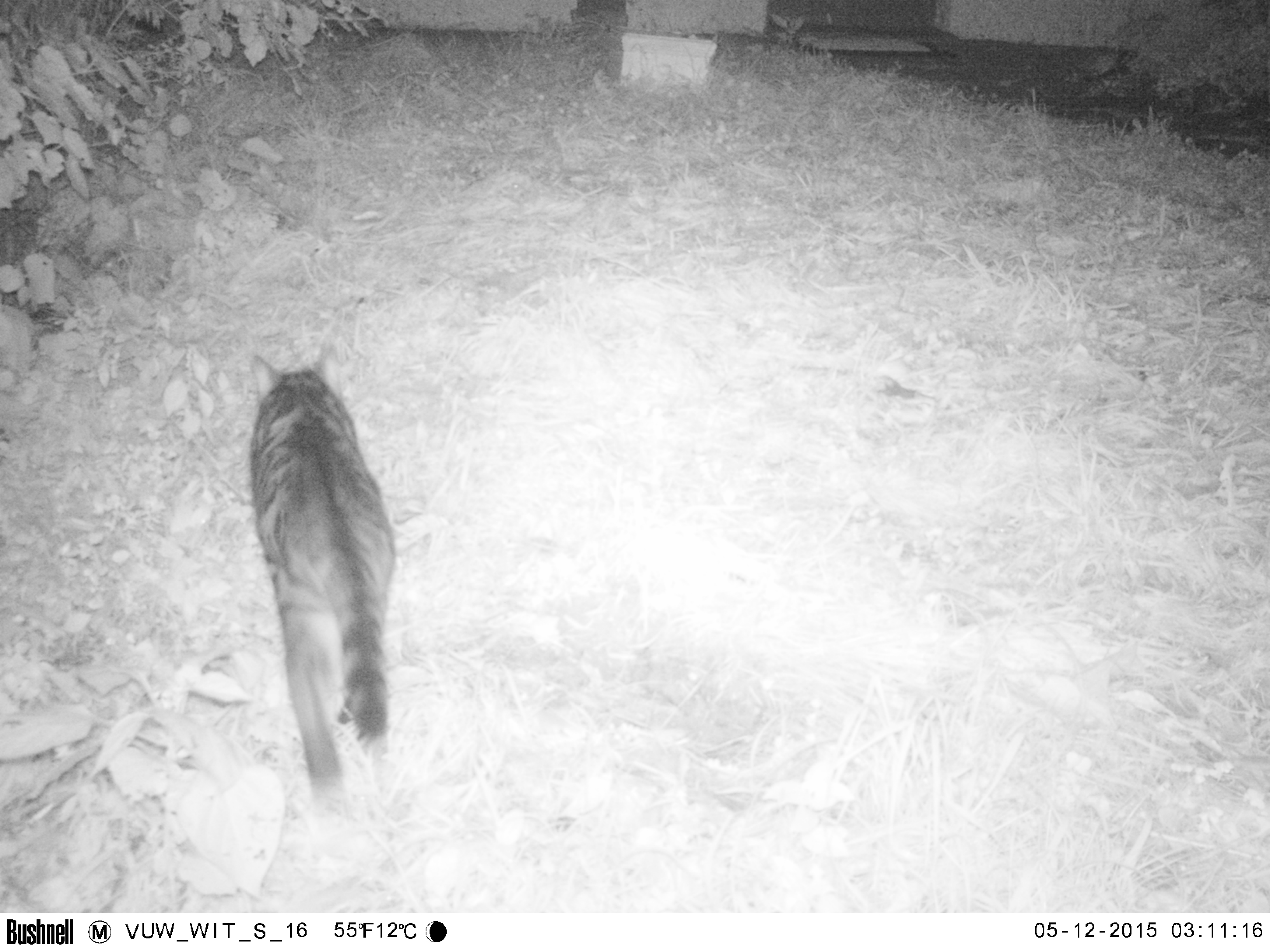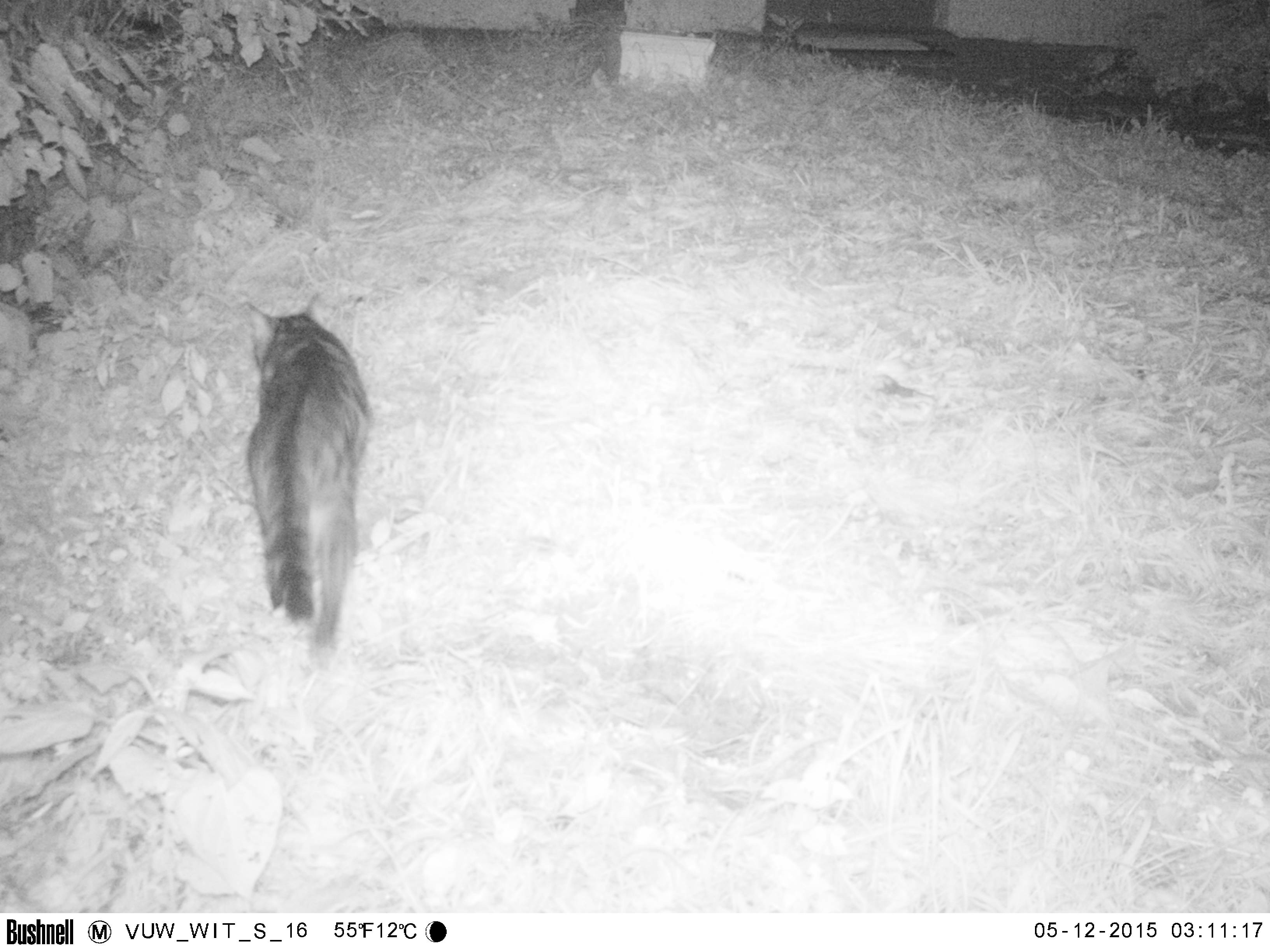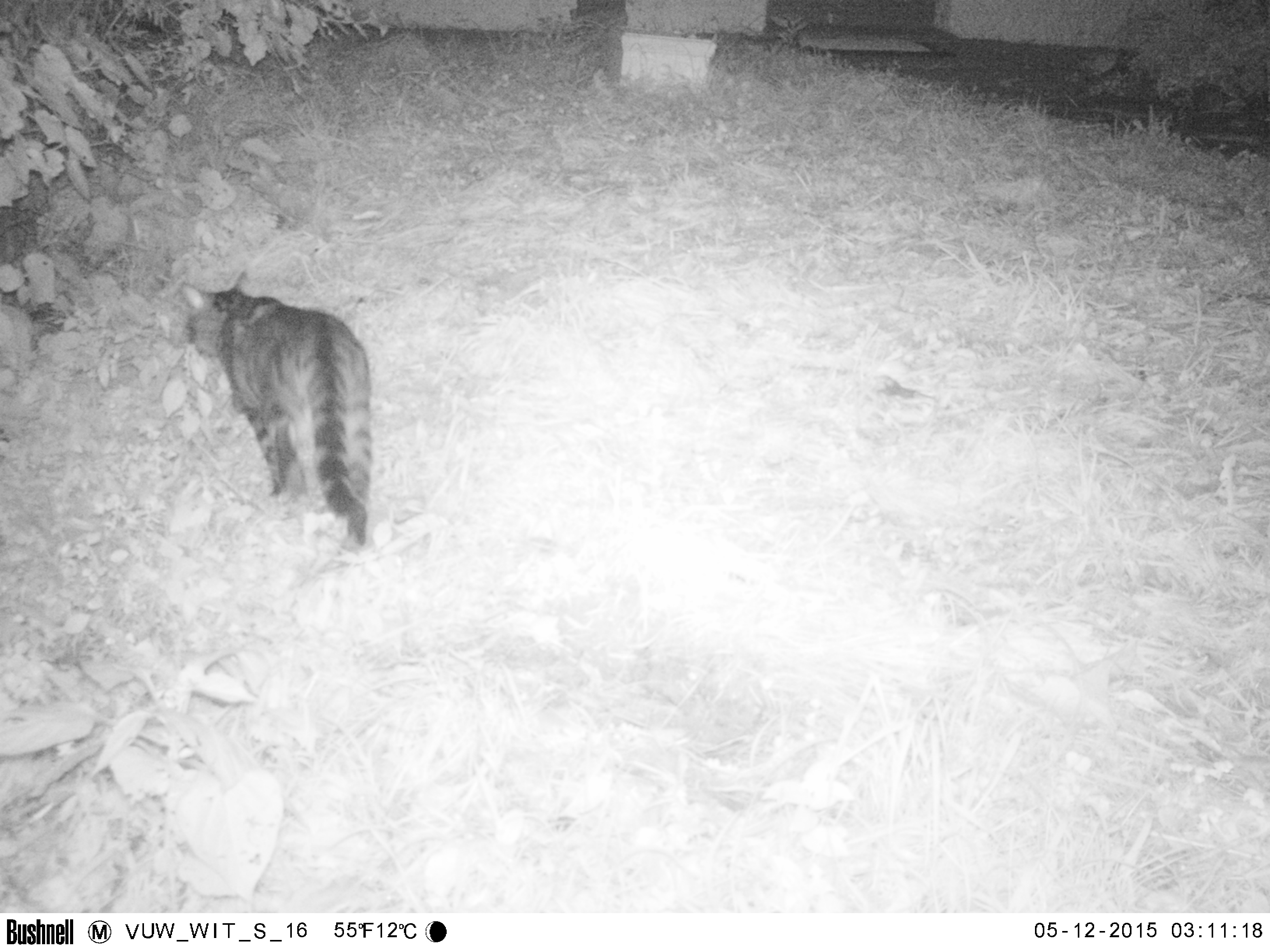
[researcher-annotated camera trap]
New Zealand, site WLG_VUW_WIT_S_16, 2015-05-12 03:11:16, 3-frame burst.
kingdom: Animalia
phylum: Chordata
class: Mammalia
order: Carnivora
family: Felidae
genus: Felis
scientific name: Felis catus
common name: domestic cat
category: cat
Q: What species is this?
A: Cat (domestic cat) (Felis catus).